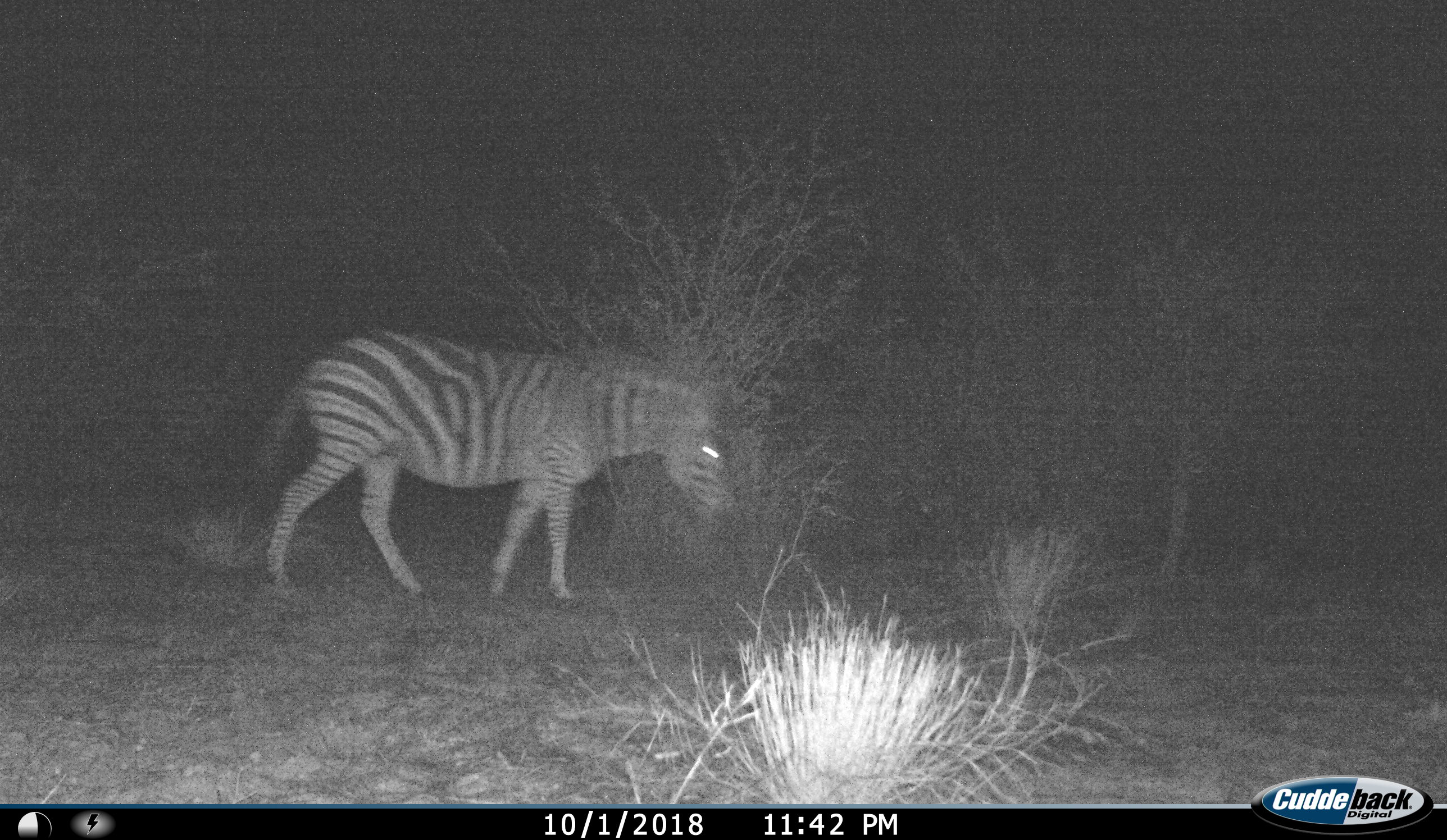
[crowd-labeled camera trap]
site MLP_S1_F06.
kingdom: Animalia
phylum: Chordata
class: Mammalia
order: Perissodactyla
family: Equidae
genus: Equus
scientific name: Equus quagga burchellii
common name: burchell's zebra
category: zebraburchells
Zebraburchells (burchell's zebra) (Equus quagga burchellii), count 1. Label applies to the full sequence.